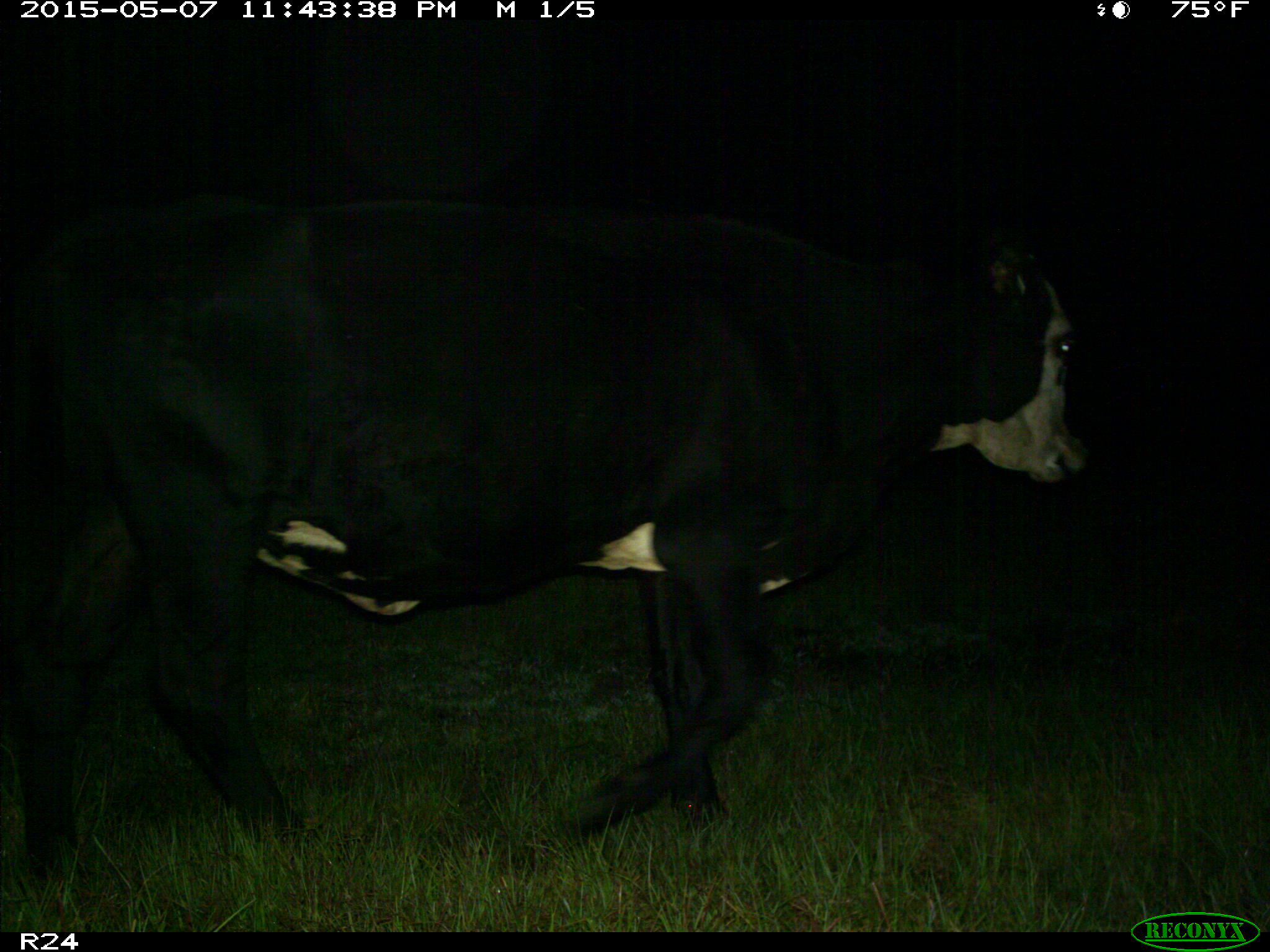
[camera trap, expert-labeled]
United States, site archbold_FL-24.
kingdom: Animalia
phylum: Chordata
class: Mammalia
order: Artiodactyla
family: Bovidae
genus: Bos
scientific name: Bos taurus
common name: domestic cow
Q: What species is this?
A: Bos taurus (domestic cow).